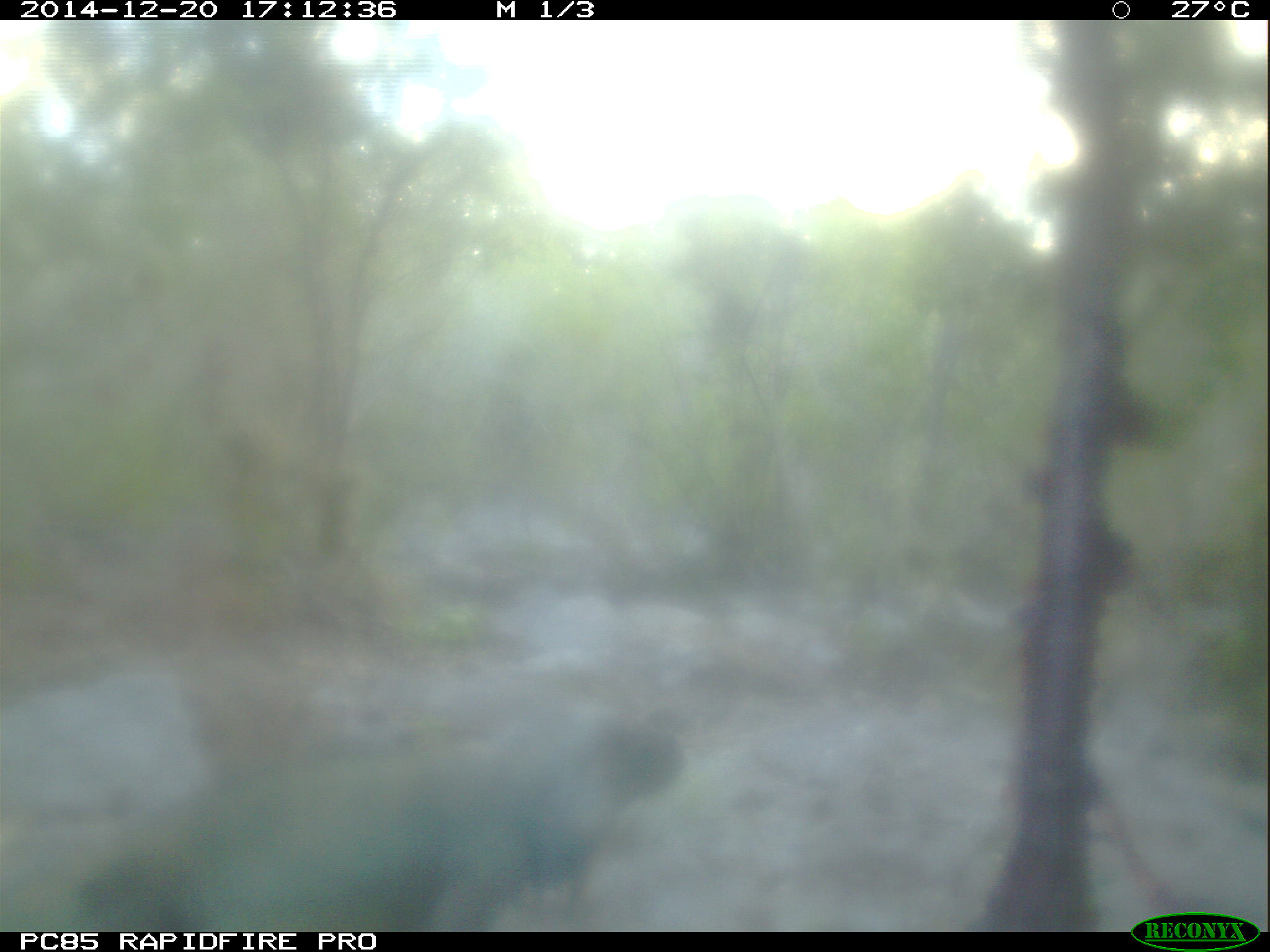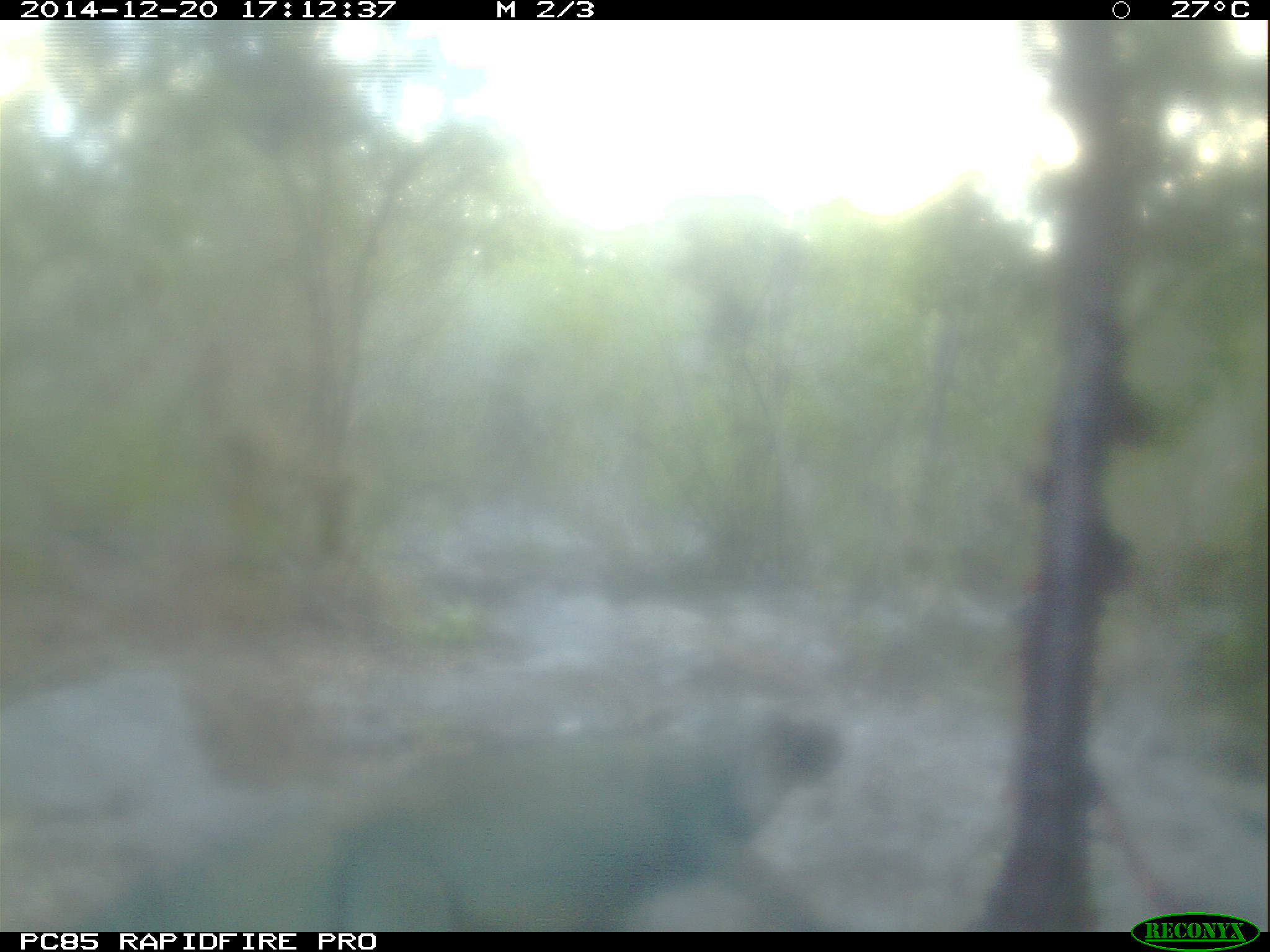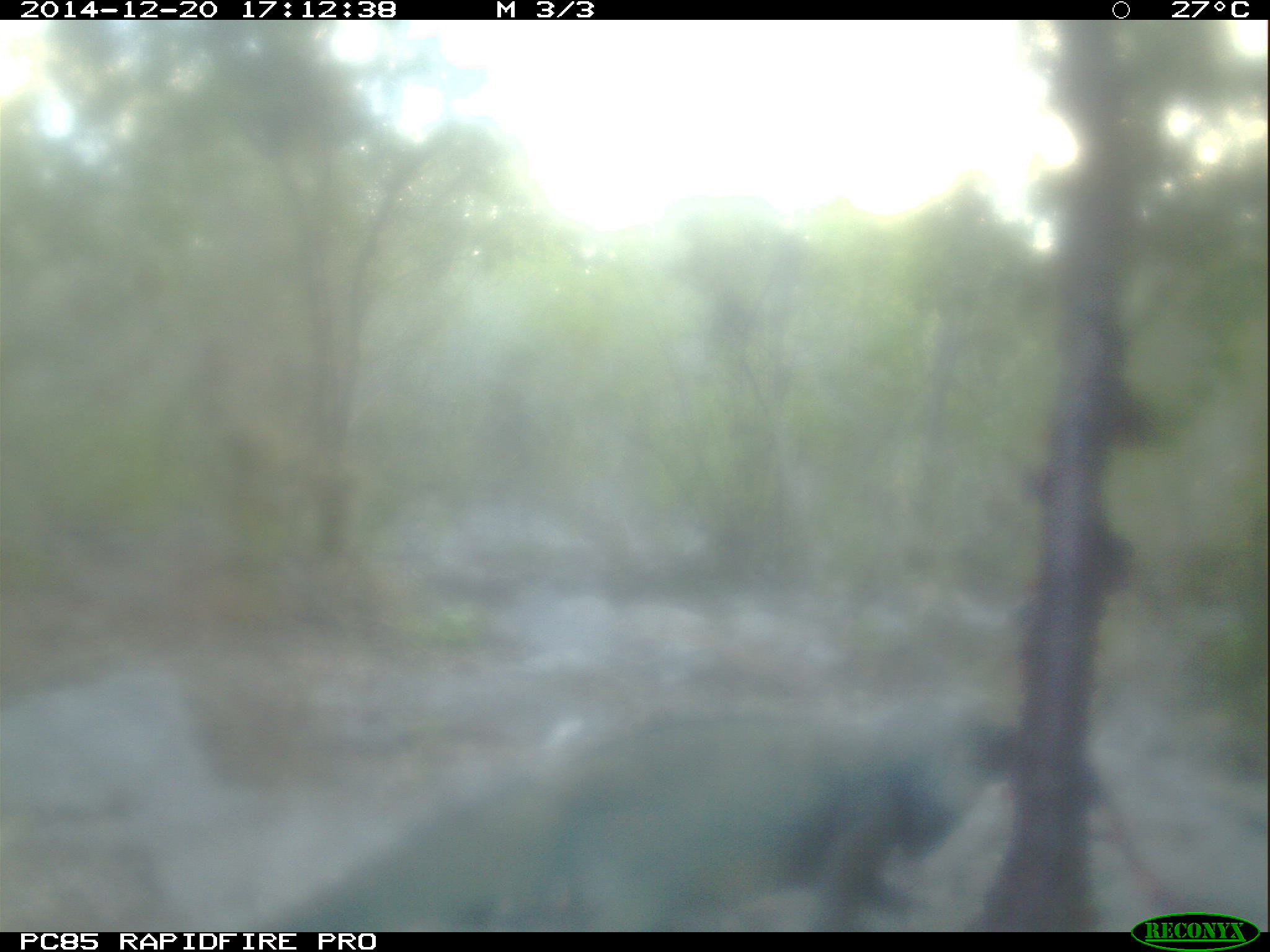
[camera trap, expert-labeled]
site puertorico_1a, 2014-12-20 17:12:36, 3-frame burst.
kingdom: Animalia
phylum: Chordata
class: Reptilia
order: Squamata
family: Iguanidae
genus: Iguana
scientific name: Iguana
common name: typical iguanas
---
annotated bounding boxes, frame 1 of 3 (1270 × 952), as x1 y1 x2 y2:
iguana: 0 701 686 927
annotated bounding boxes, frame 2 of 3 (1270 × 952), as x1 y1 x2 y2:
iguana: 74 676 863 930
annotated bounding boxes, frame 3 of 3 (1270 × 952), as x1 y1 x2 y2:
iguana: 252 691 1015 930